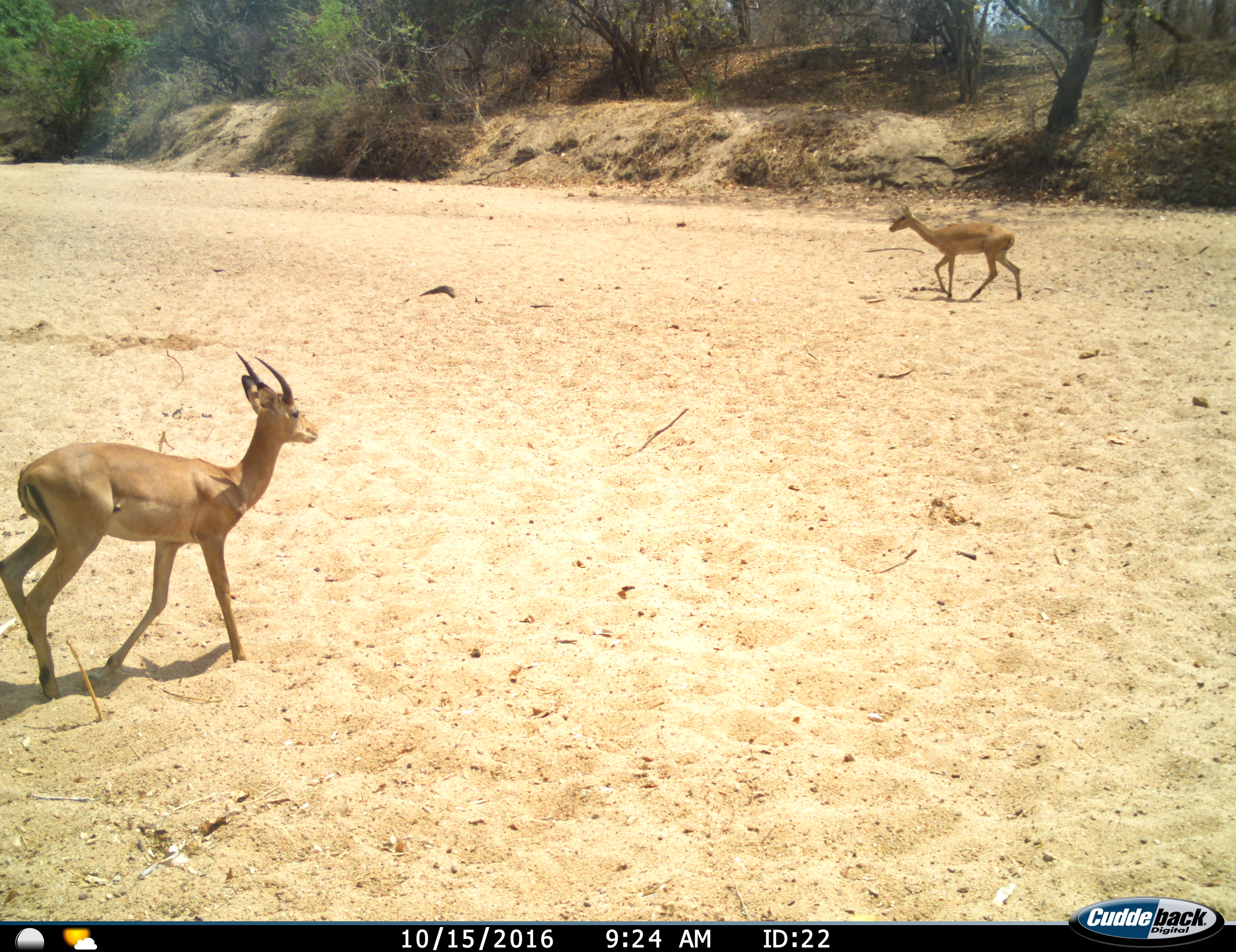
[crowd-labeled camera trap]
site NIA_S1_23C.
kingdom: Animalia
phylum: Chordata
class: Mammalia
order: Artiodactyla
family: Bovidae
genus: Aepyceros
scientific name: Aepyceros melampus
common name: impala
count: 2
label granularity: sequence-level